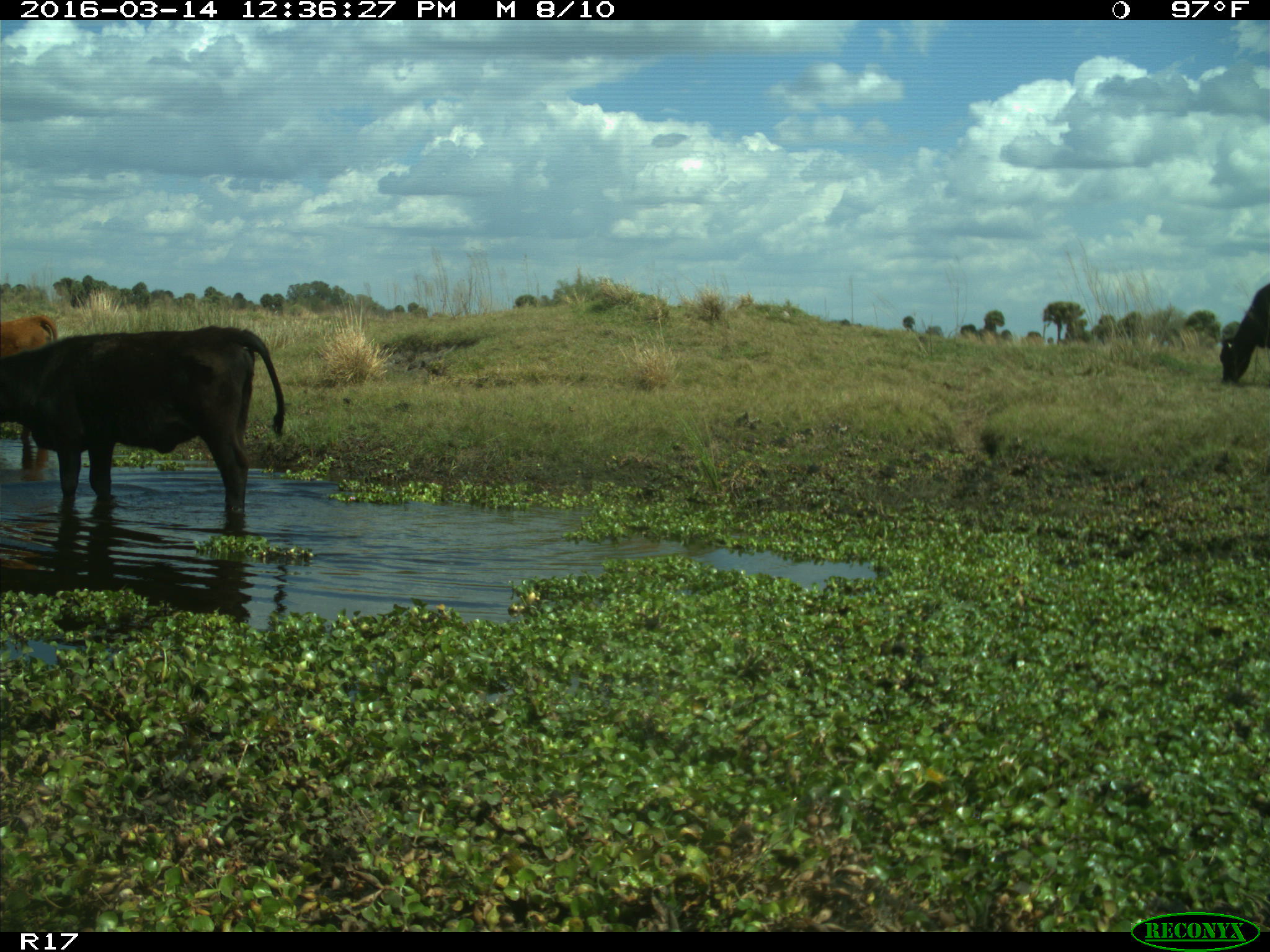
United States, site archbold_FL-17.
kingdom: Animalia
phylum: Chordata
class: Mammalia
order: Artiodactyla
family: Bovidae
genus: Bos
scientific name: Bos taurus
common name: domestic cow